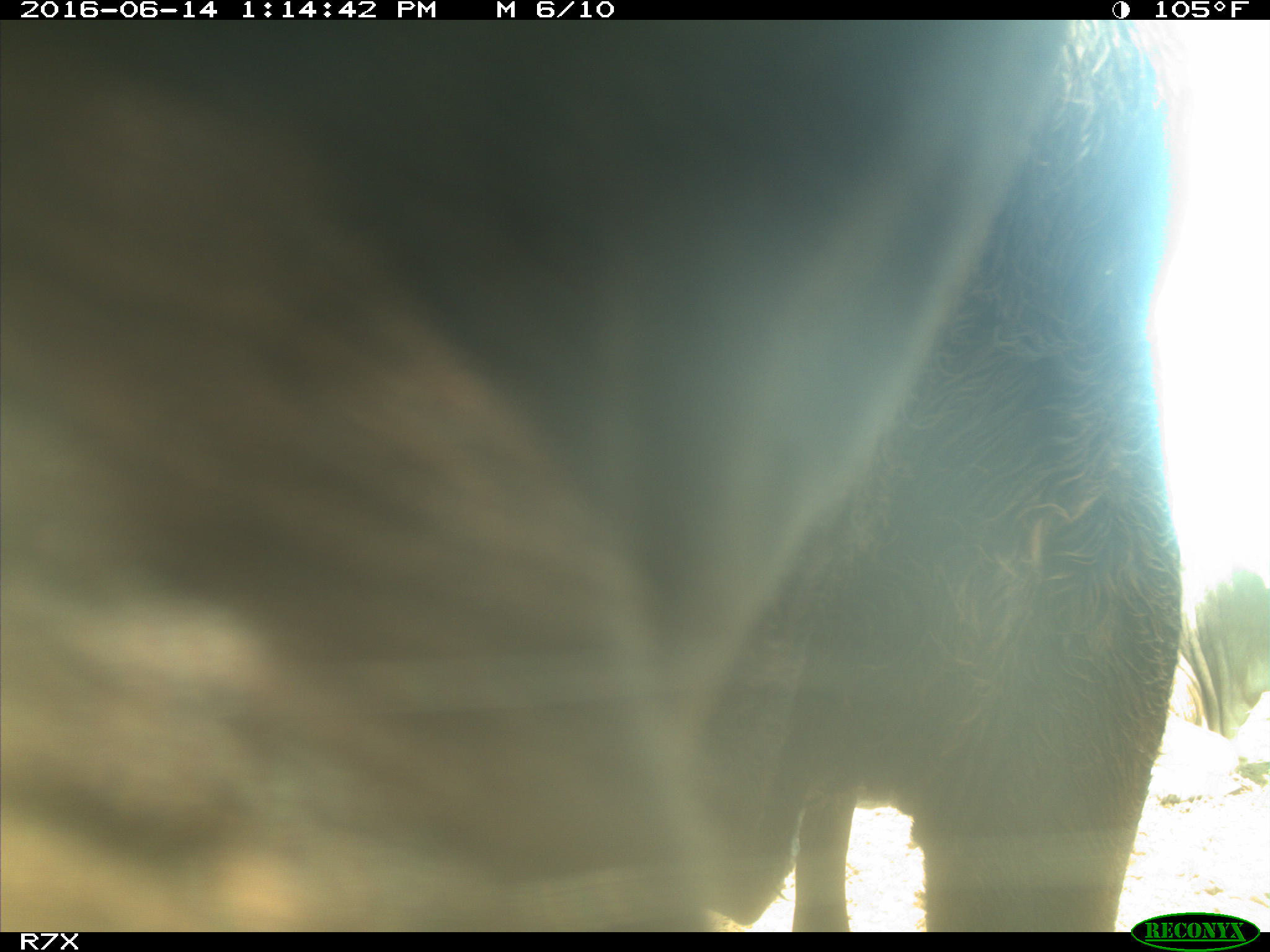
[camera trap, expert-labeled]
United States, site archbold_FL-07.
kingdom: Animalia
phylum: Chordata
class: Mammalia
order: Artiodactyla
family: Bovidae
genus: Bos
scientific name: Bos taurus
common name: domestic cow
Bos taurus (domestic cow).